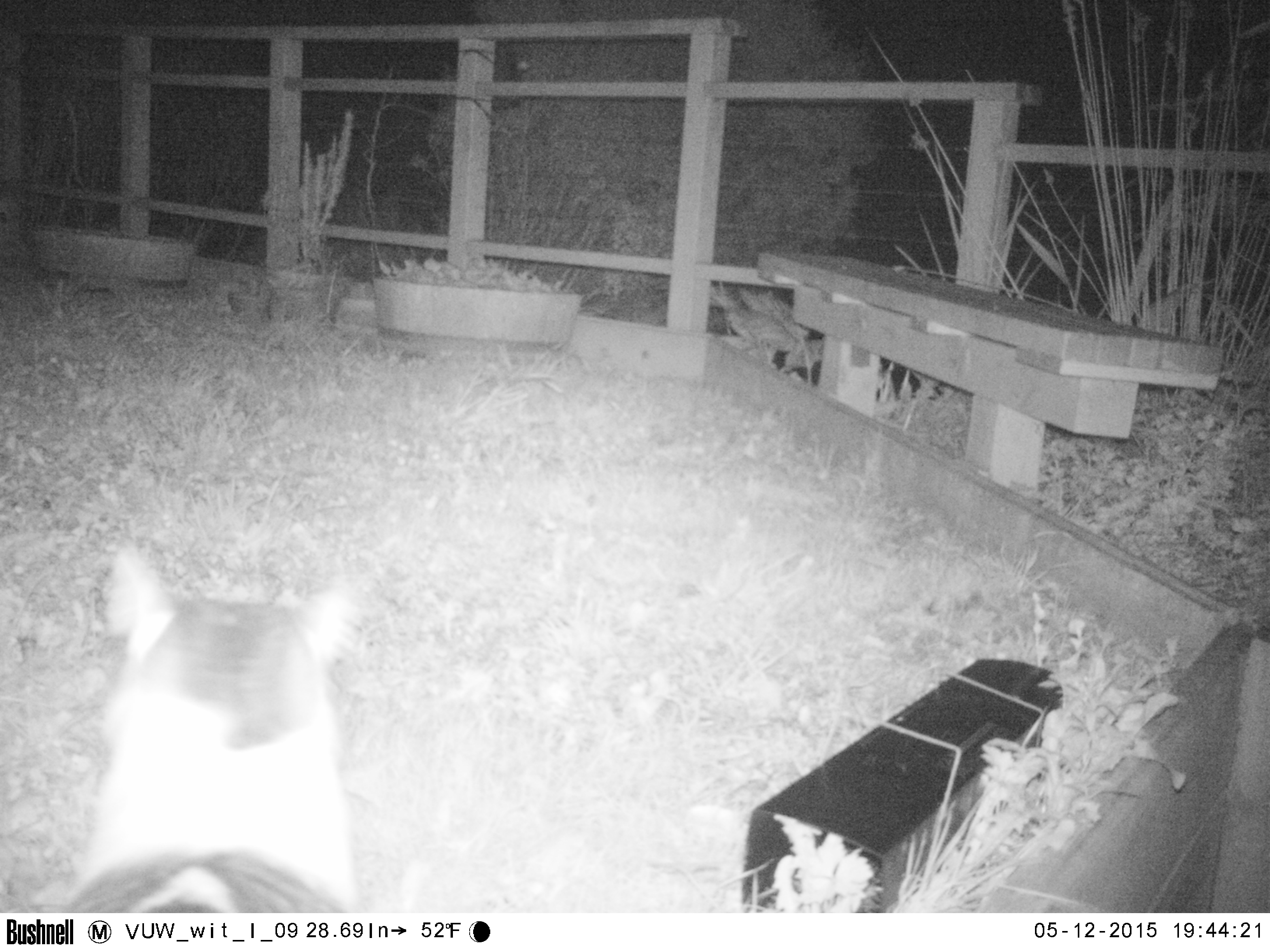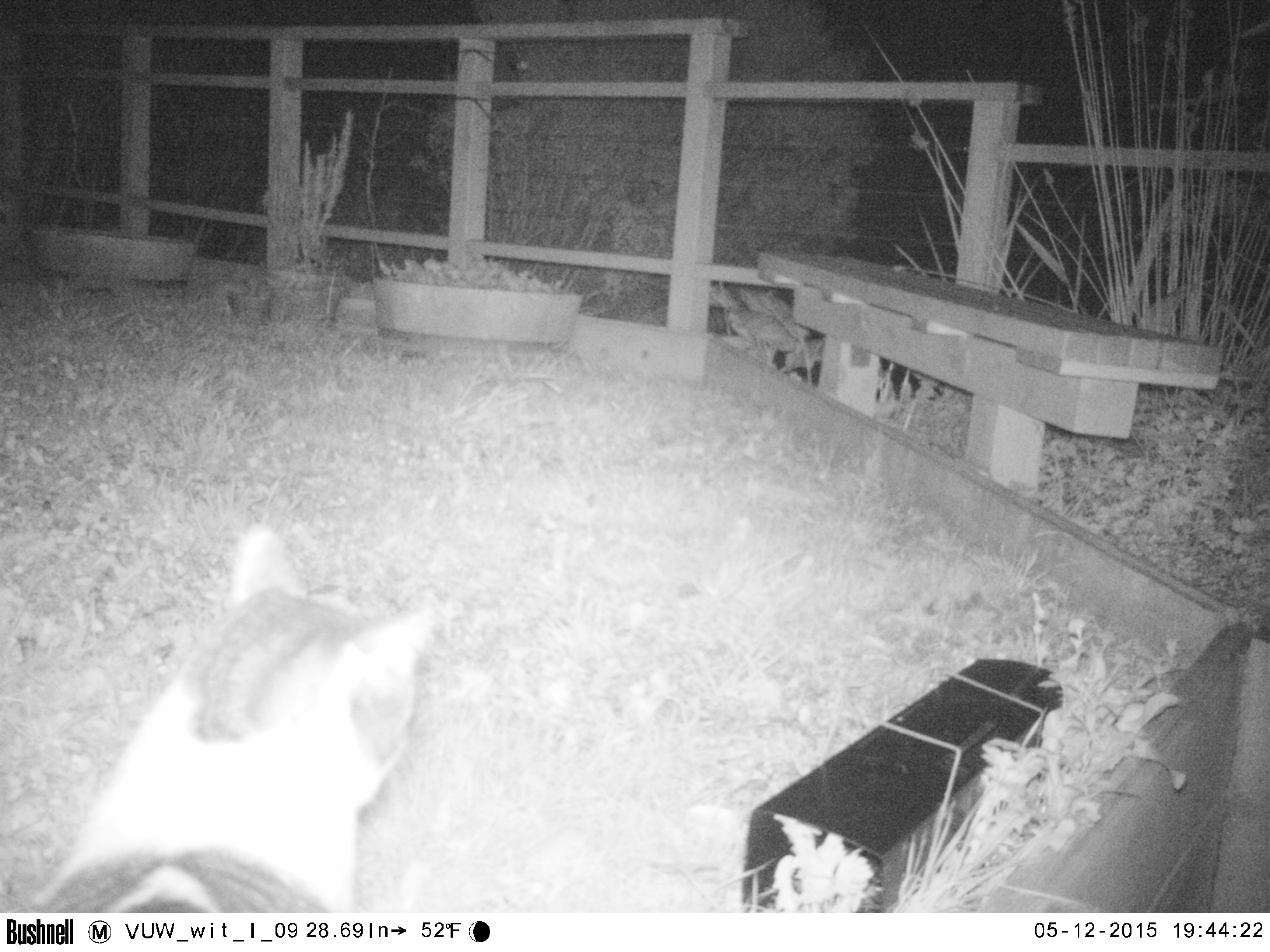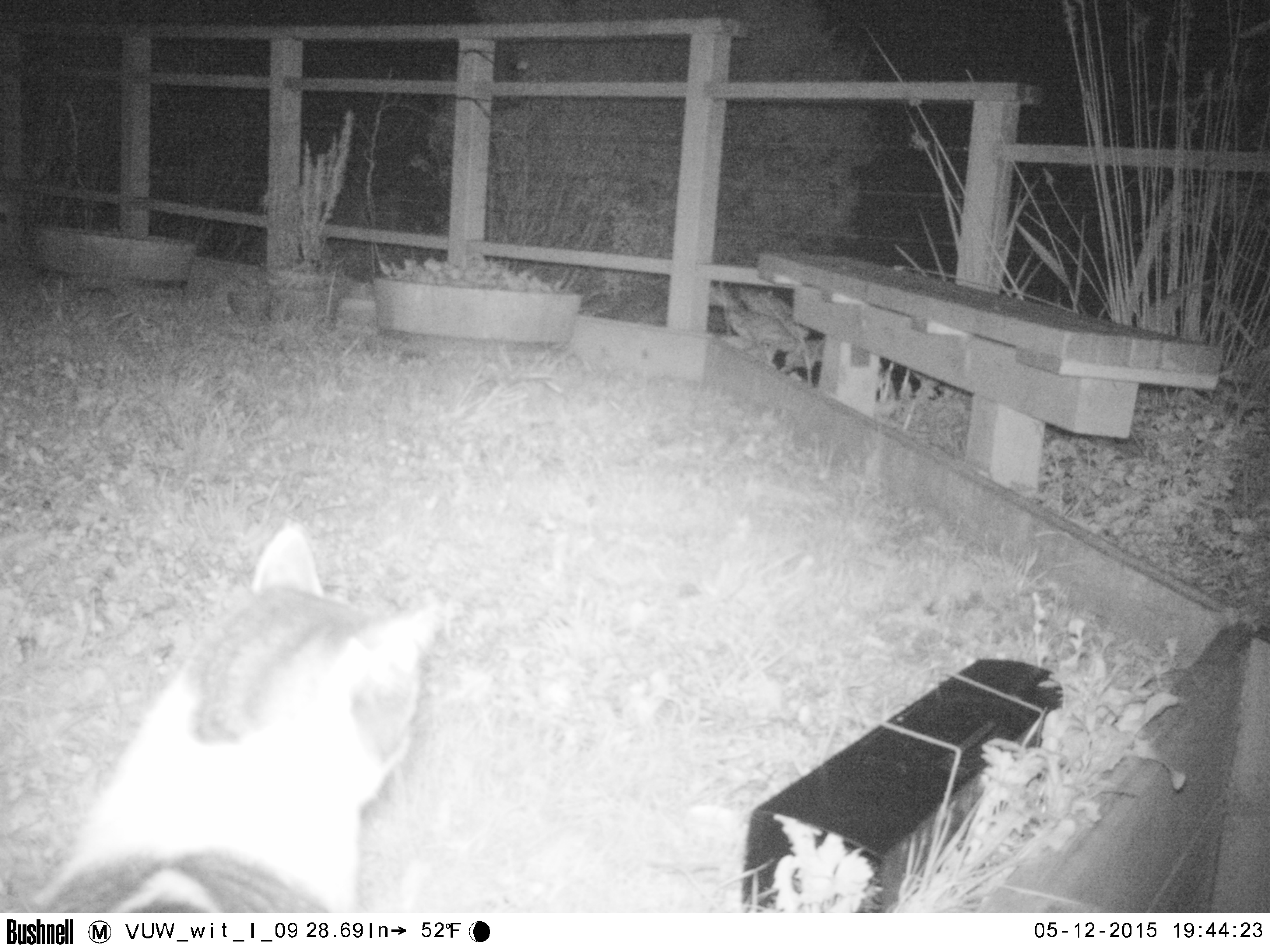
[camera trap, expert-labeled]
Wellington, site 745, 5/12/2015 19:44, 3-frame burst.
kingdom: Animalia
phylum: Chordata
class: Mammalia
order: Carnivora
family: Felidae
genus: Felis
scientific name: Felis catus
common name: cat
Cat (Felis catus).